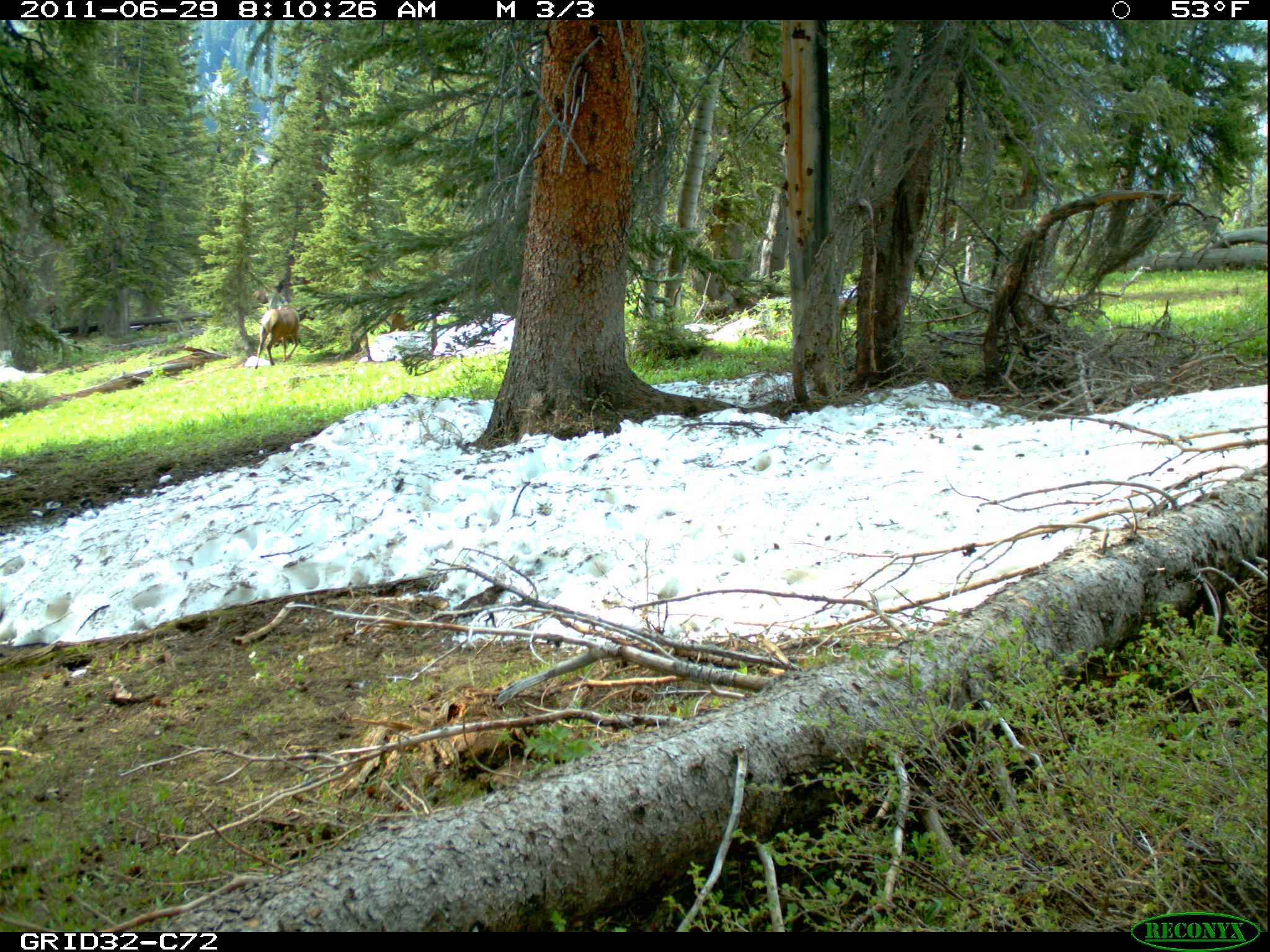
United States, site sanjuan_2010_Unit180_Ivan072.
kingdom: Animalia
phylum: Chordata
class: Mammalia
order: Artiodactyla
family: Cervidae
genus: Cervus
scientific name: Cervus elaphus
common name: red deer